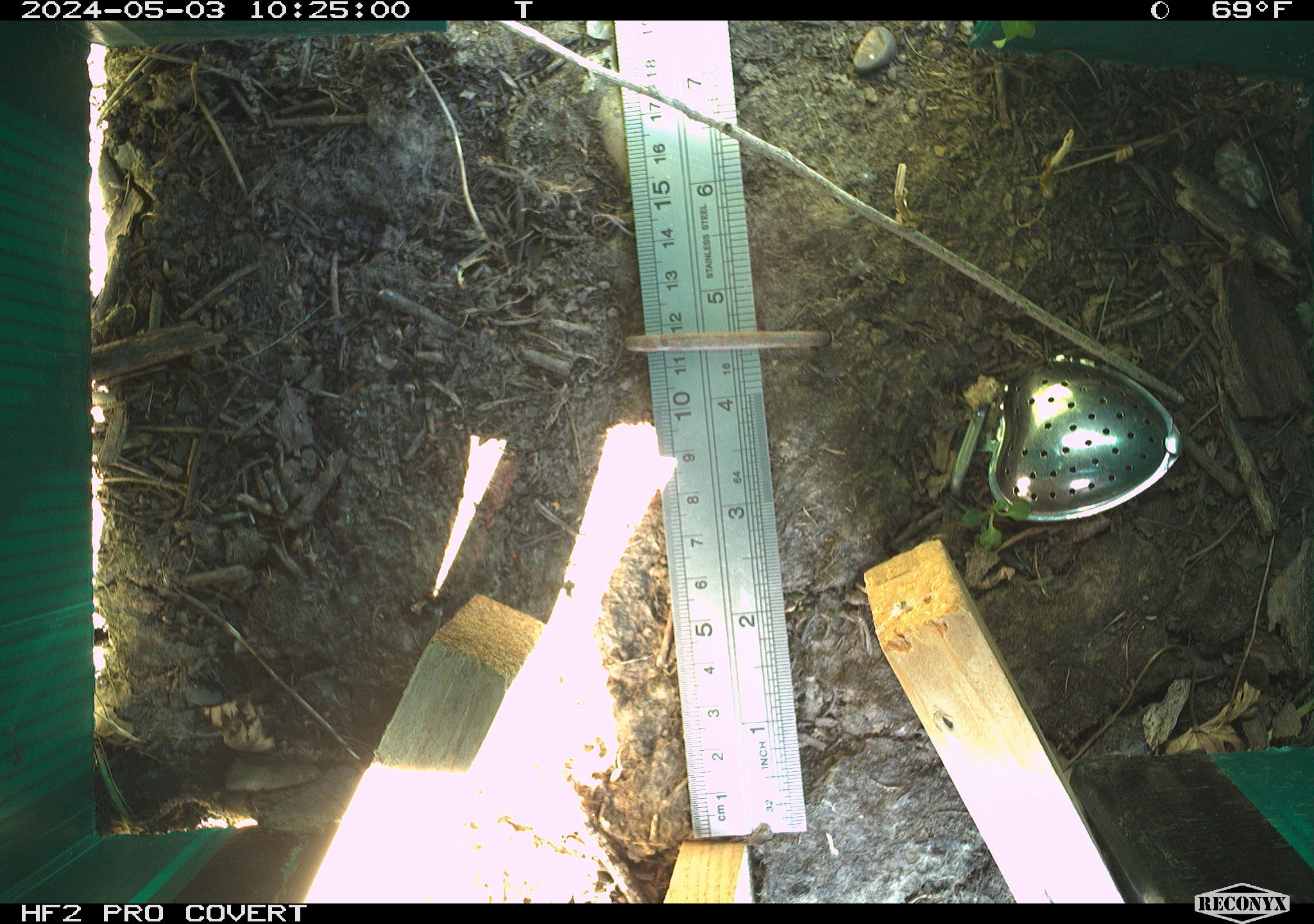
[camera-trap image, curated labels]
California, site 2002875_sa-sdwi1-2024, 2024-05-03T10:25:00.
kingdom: Animalia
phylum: Chordata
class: Reptilia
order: Squamata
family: Phrynosomatidae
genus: Sceloporus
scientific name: Sceloporus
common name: spiny lizards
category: sceloporus species